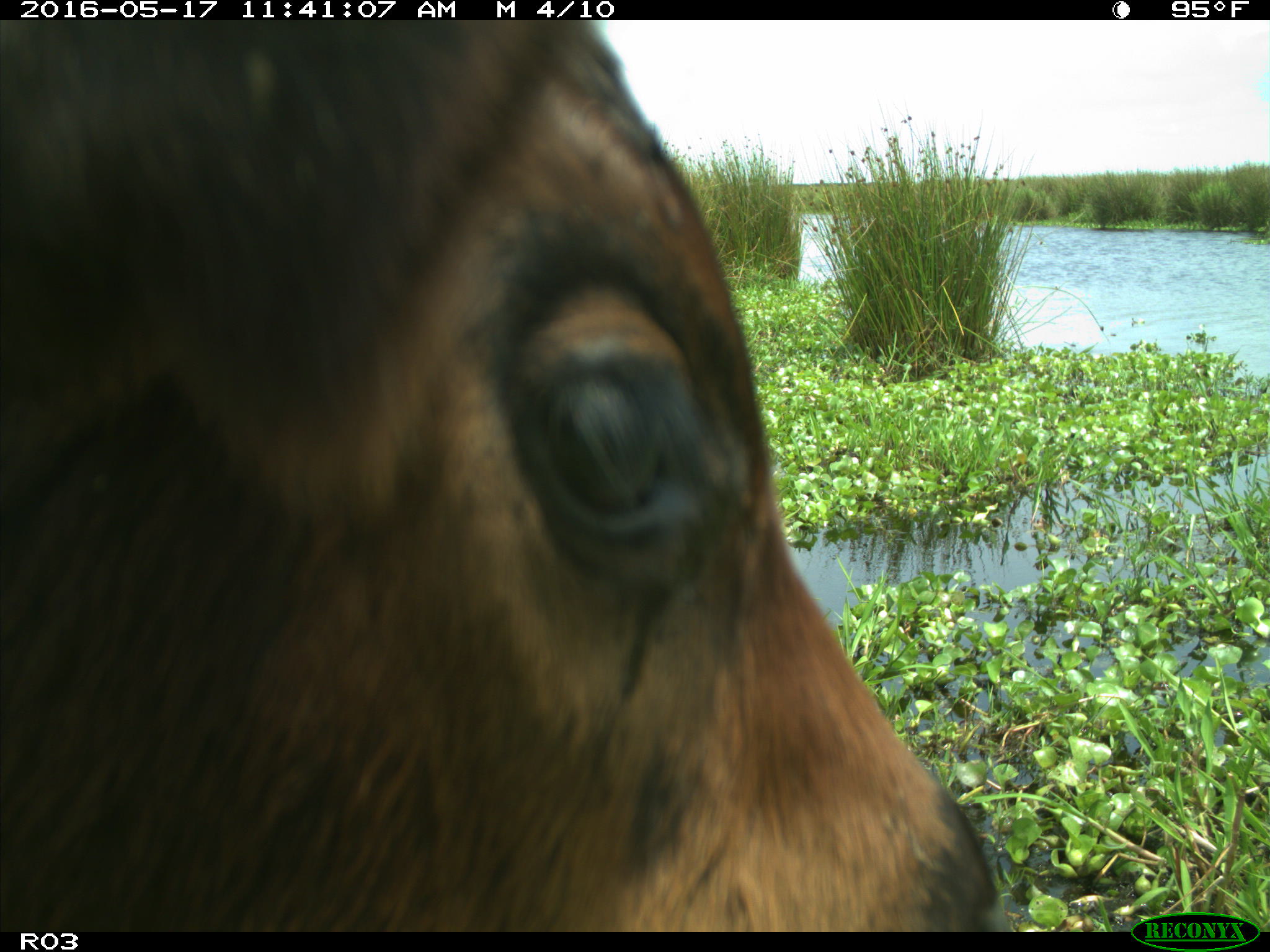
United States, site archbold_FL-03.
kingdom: Animalia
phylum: Chordata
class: Mammalia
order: Artiodactyla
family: Bovidae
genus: Bos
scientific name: Bos taurus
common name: domestic cow